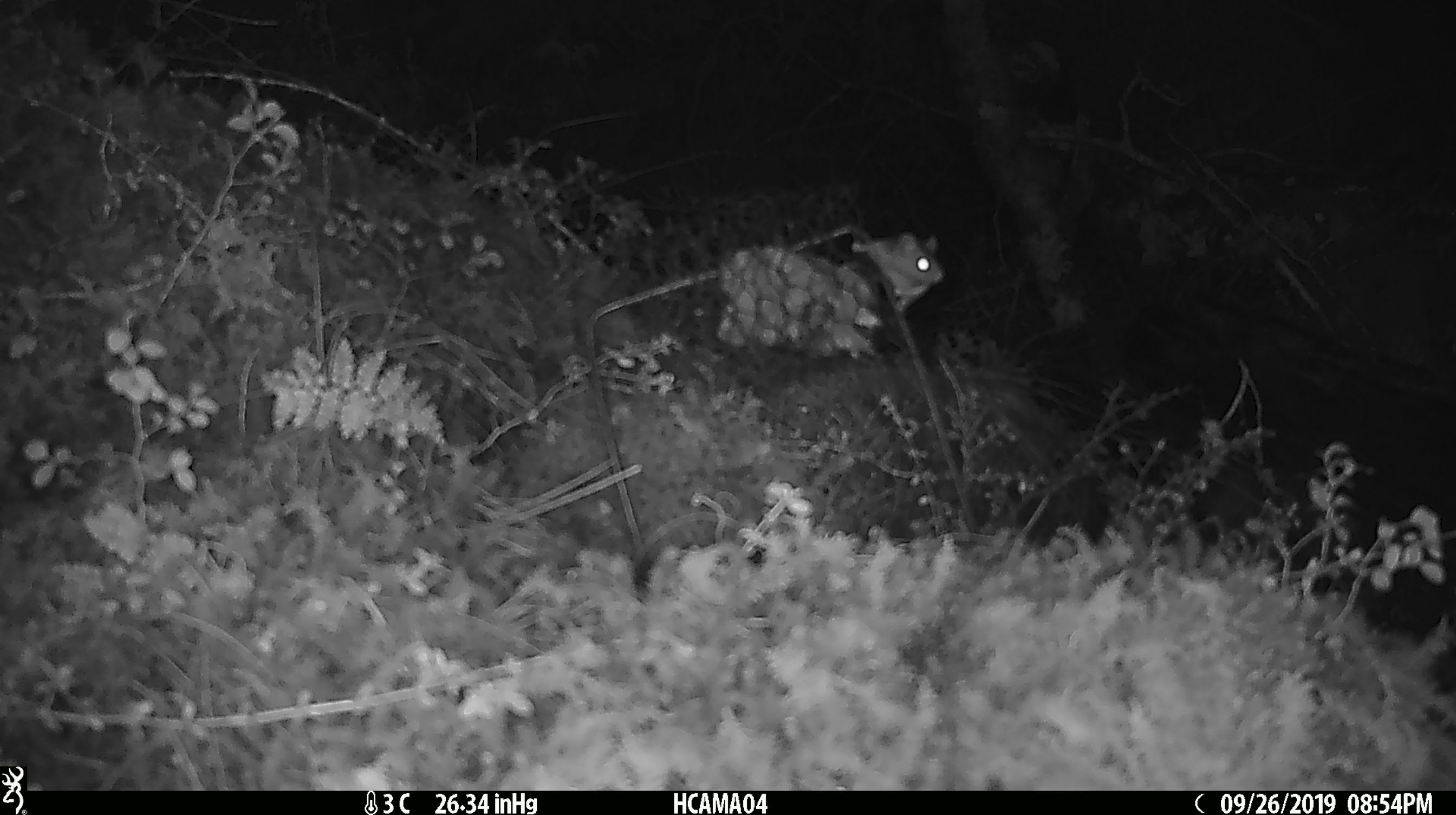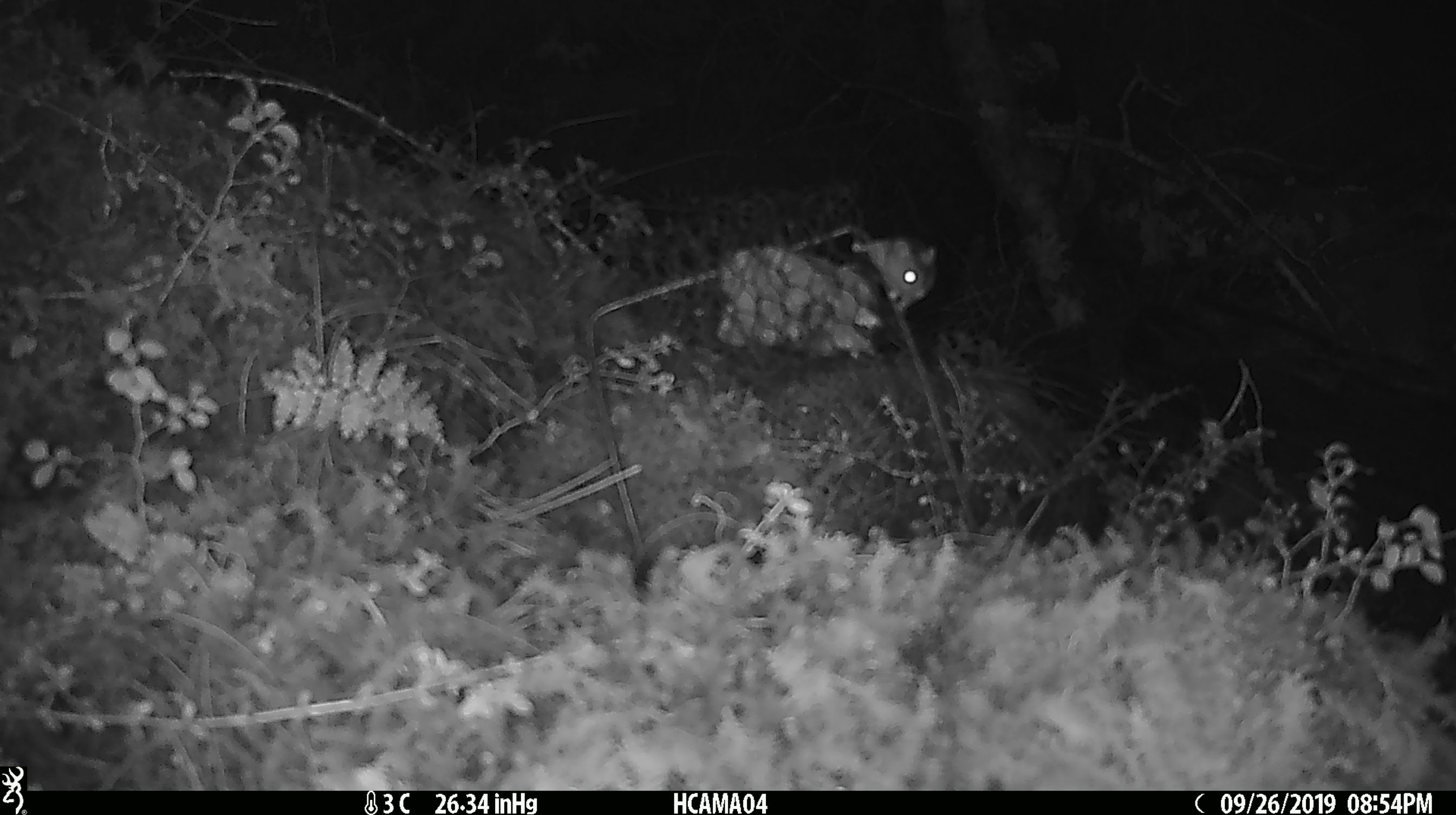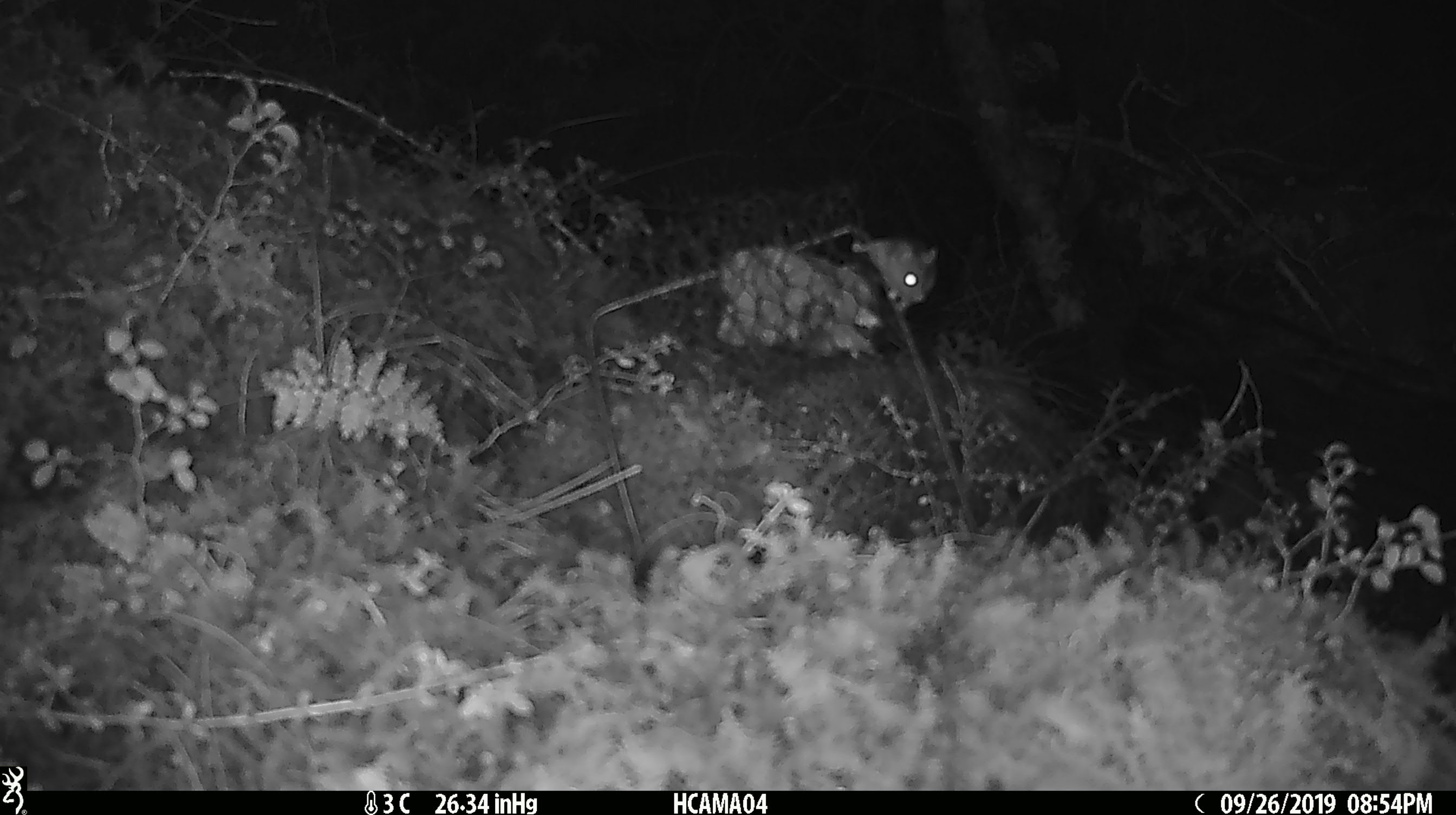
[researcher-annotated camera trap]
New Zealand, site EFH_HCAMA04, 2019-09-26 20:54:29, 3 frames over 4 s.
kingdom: Animalia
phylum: Chordata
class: Mammalia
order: Rodentia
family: Muridae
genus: Mus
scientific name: Mus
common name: mouse